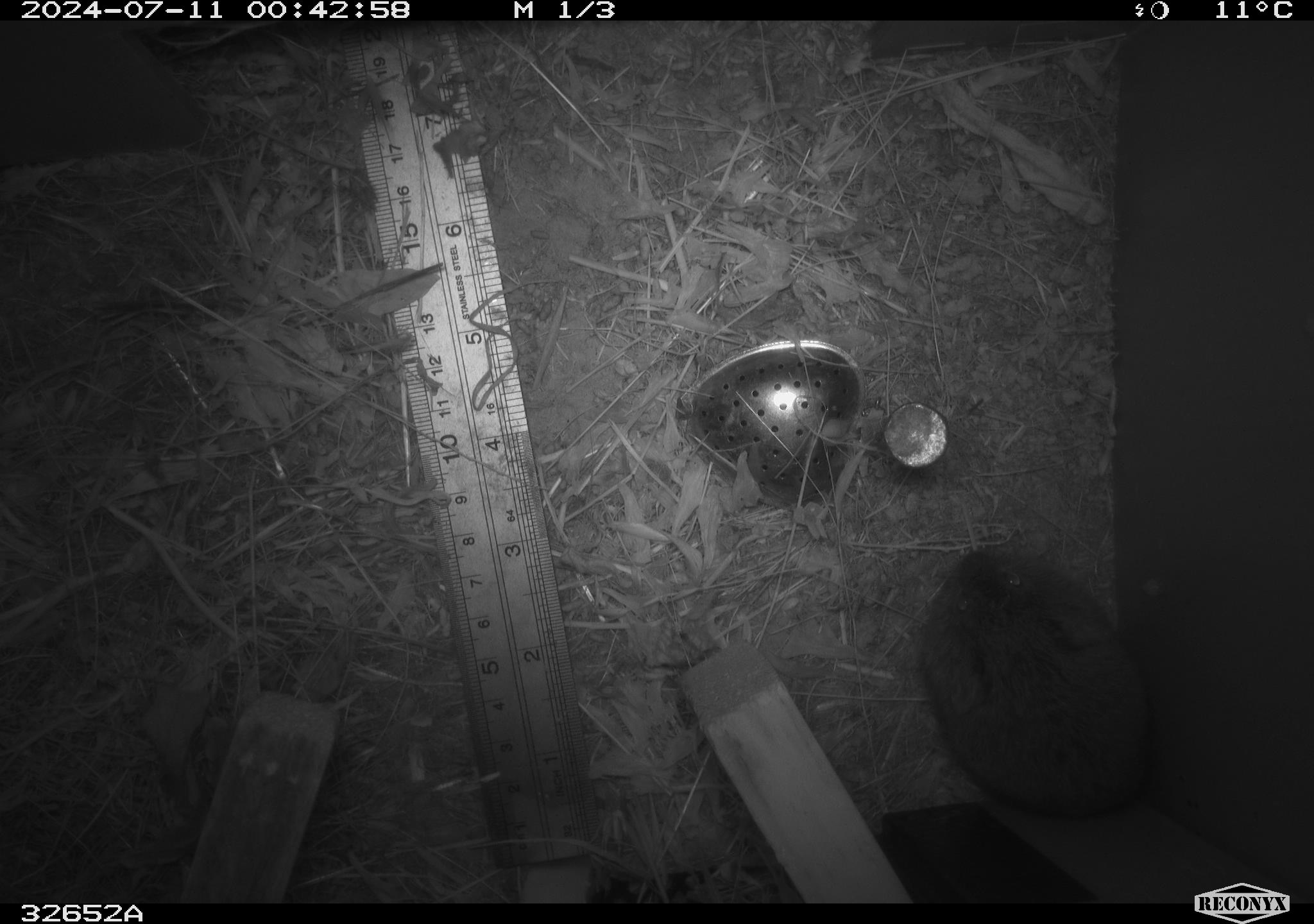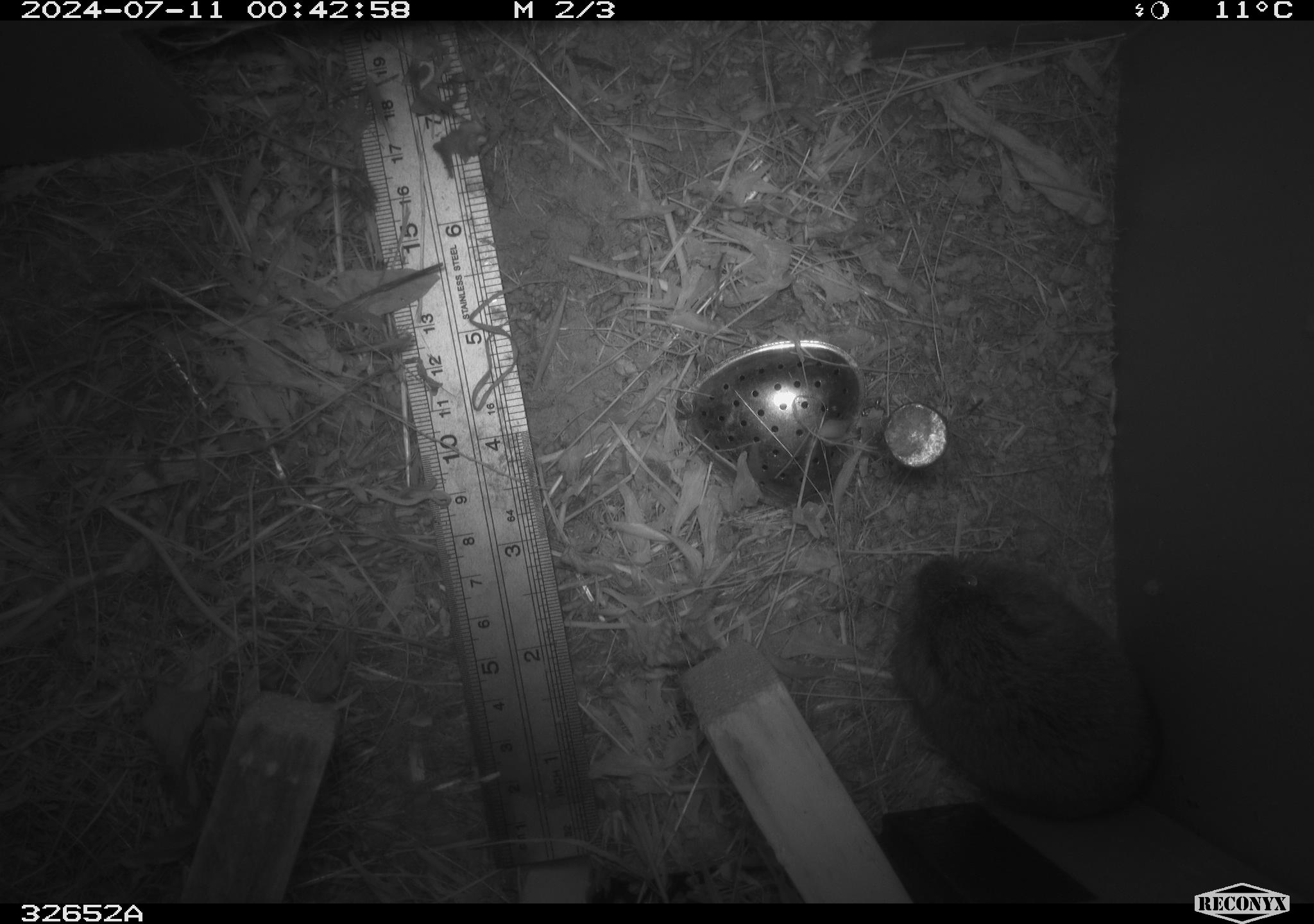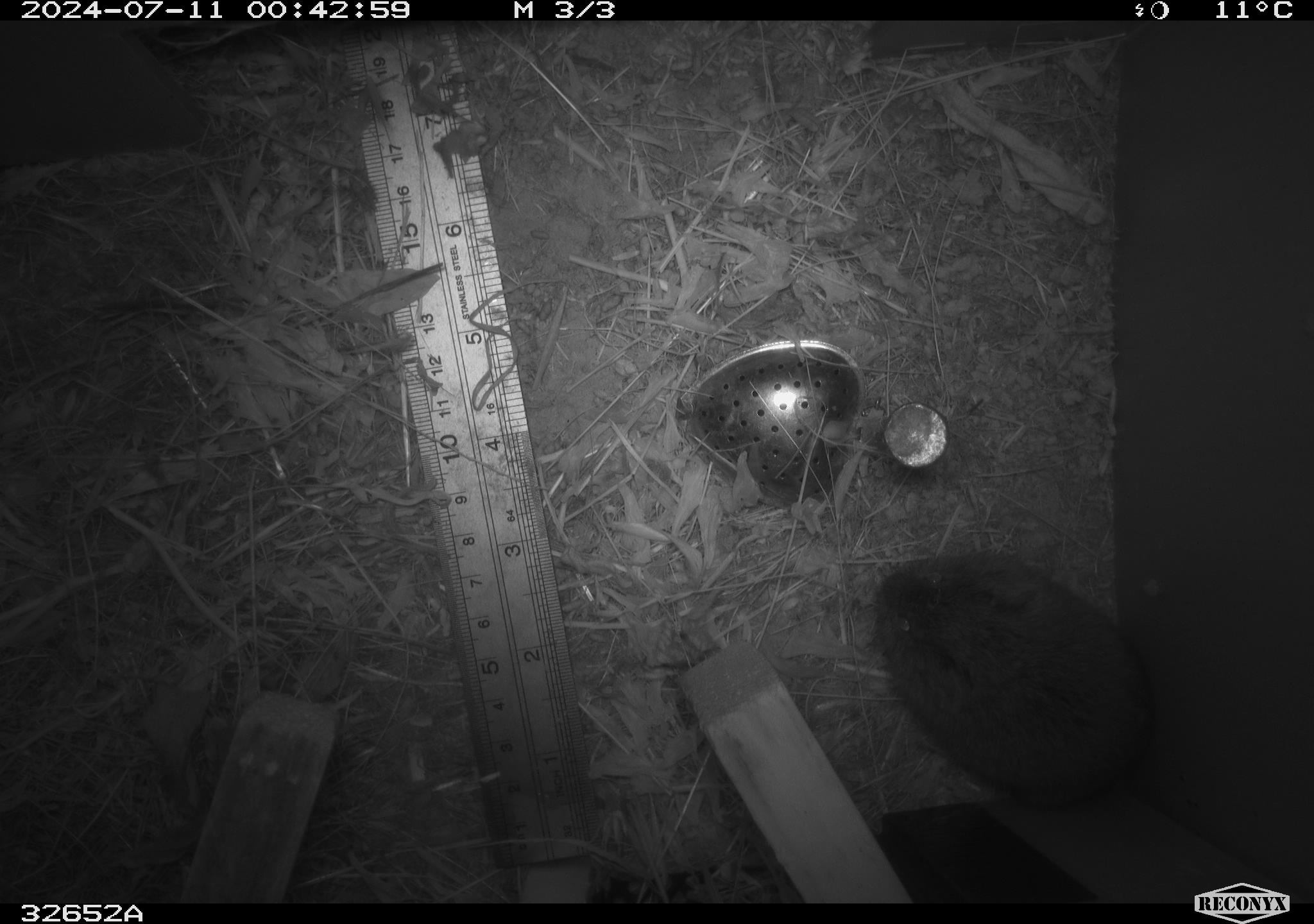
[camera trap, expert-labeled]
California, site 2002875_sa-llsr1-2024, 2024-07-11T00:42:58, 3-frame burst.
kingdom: Animalia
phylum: Chordata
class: Mammalia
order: Rodentia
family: Cricetidae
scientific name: Arvicolinae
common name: voles, lemmings, and muskrats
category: arvicolinae subfamily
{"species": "arvicolinae subfamily (voles, lemmings, and muskrats) (Arvicolinae)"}